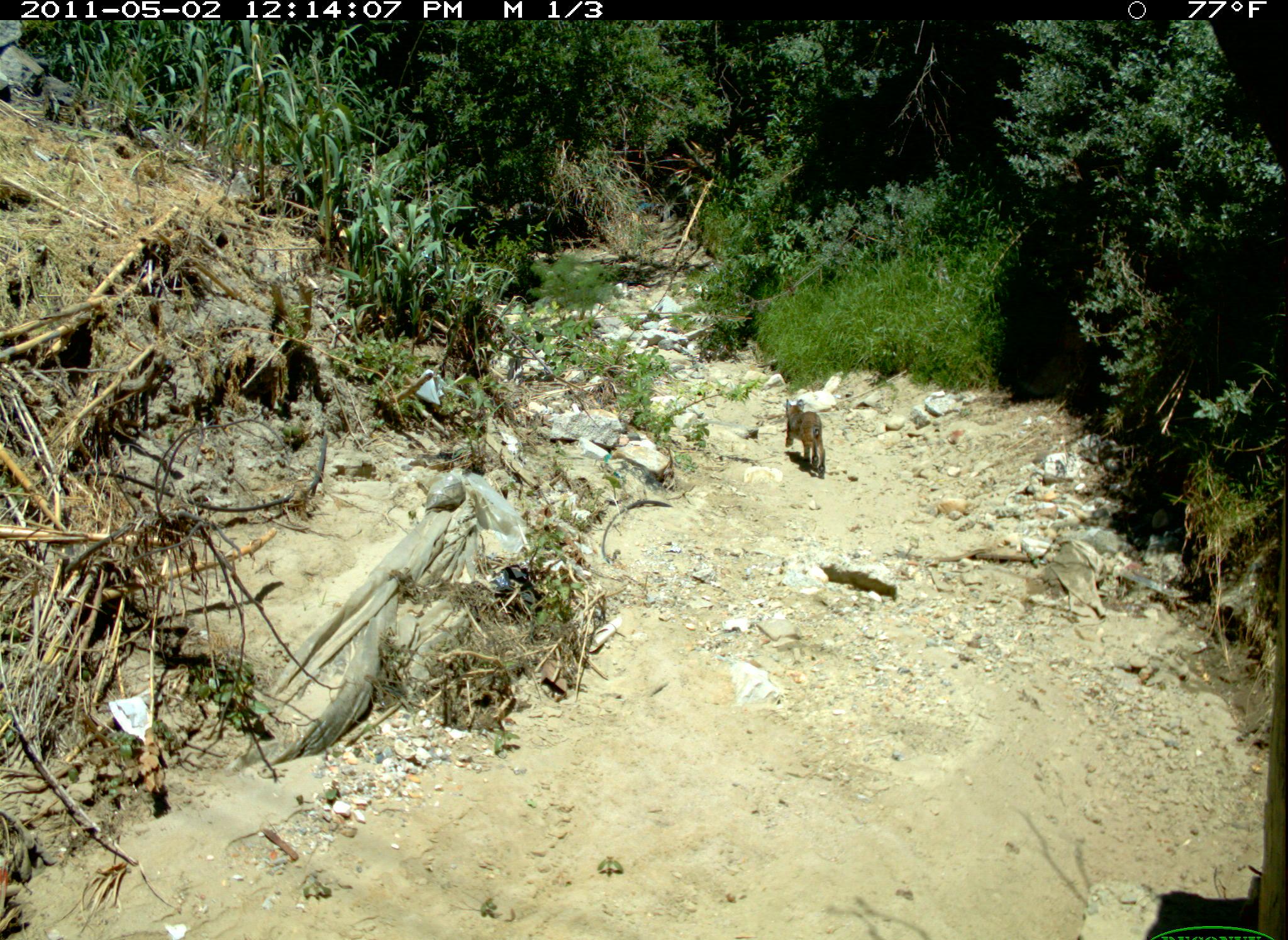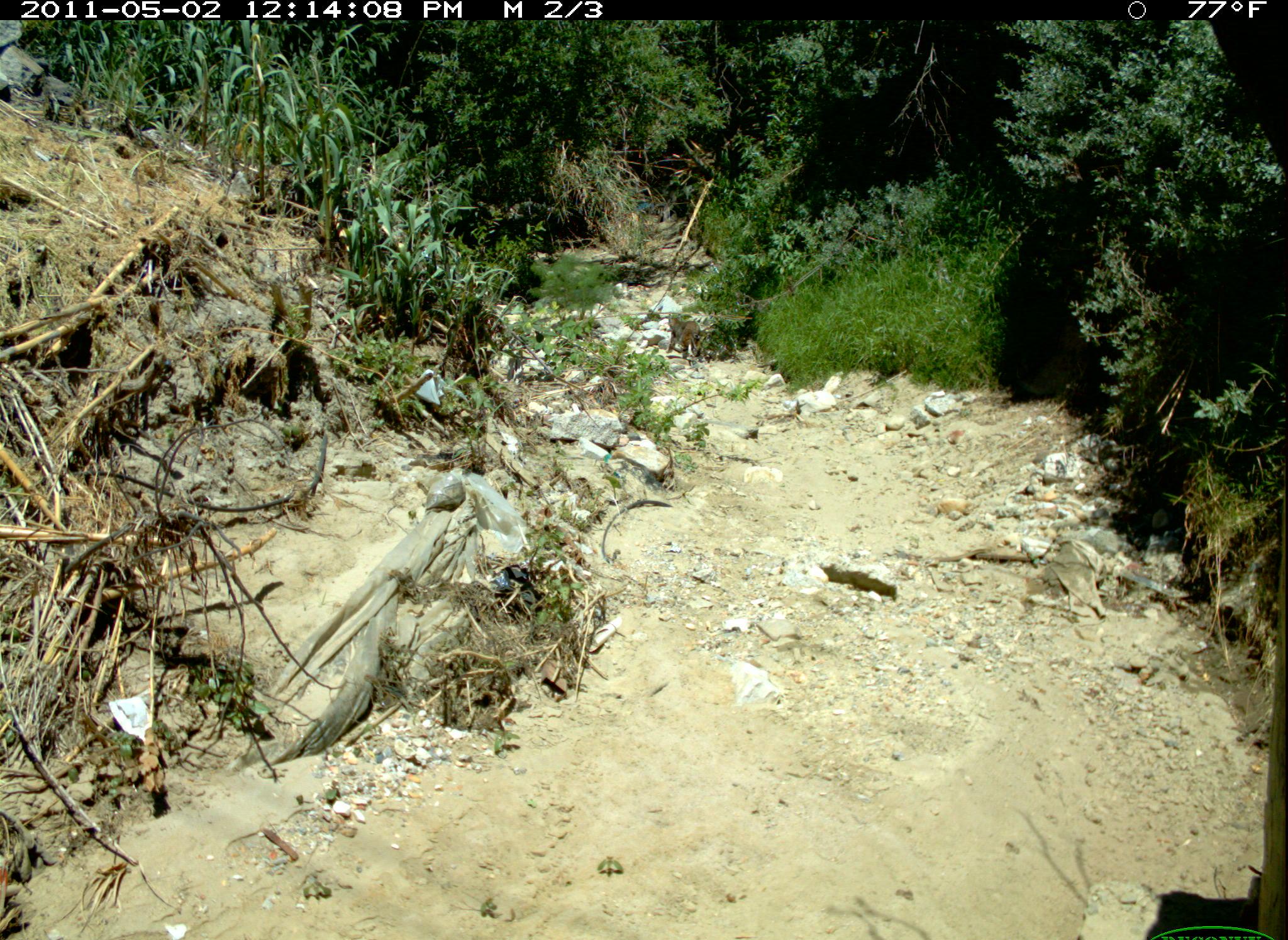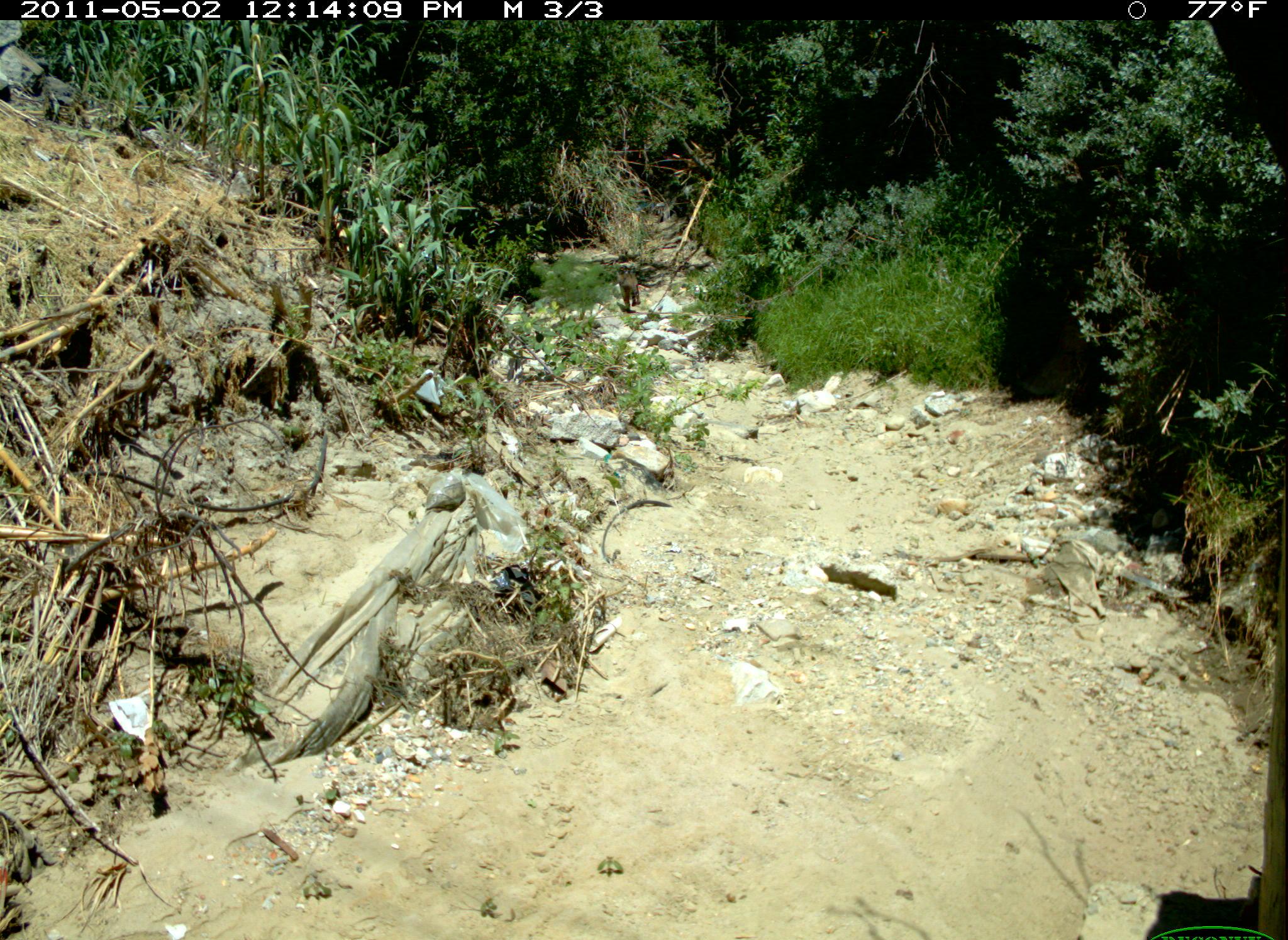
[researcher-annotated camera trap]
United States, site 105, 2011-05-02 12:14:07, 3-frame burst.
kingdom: Animalia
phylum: Chordata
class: Mammalia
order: Carnivora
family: Felidae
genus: Lynx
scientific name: Lynx rufus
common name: bobcat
Bobcat (Lynx rufus).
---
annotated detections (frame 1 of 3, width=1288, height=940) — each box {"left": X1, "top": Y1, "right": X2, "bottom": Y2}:
bobcat: {"left": 776, "top": 390, "right": 831, "bottom": 480}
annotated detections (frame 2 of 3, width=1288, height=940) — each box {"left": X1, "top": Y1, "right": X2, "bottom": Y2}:
bobcat: {"left": 663, "top": 298, "right": 713, "bottom": 359}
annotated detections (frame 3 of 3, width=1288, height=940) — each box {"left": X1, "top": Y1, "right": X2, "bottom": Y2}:
bobcat: {"left": 612, "top": 266, "right": 655, "bottom": 317}